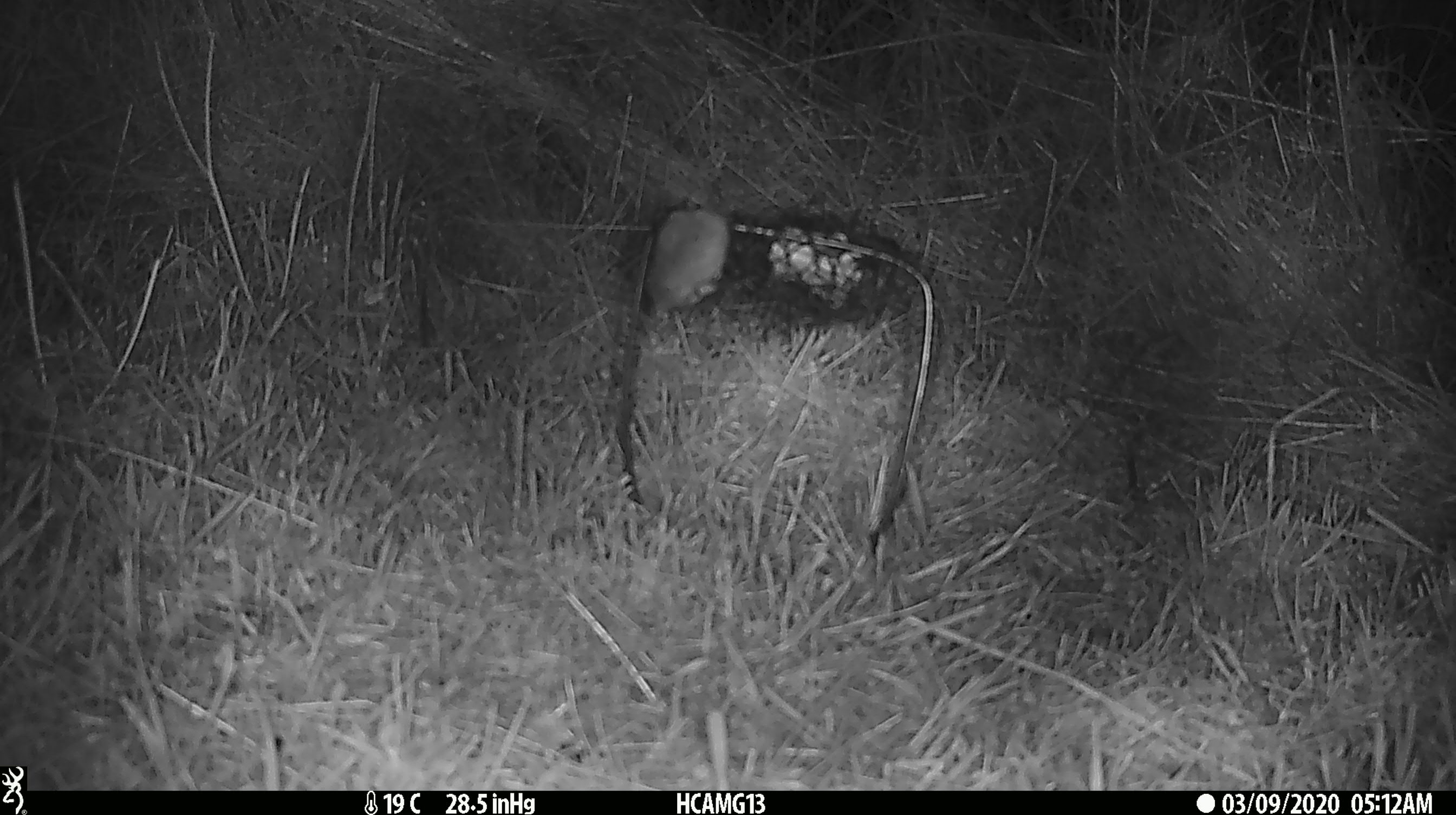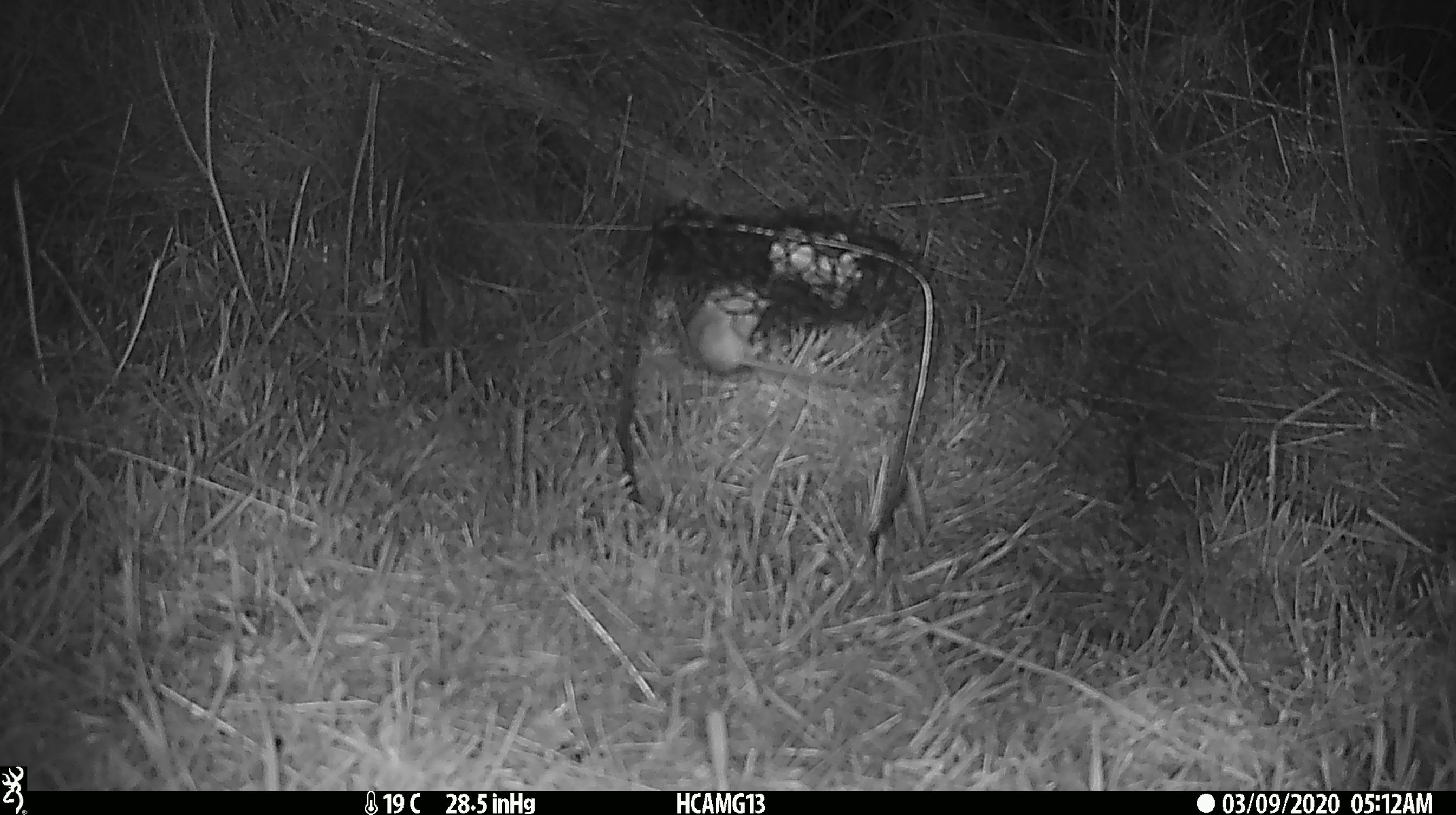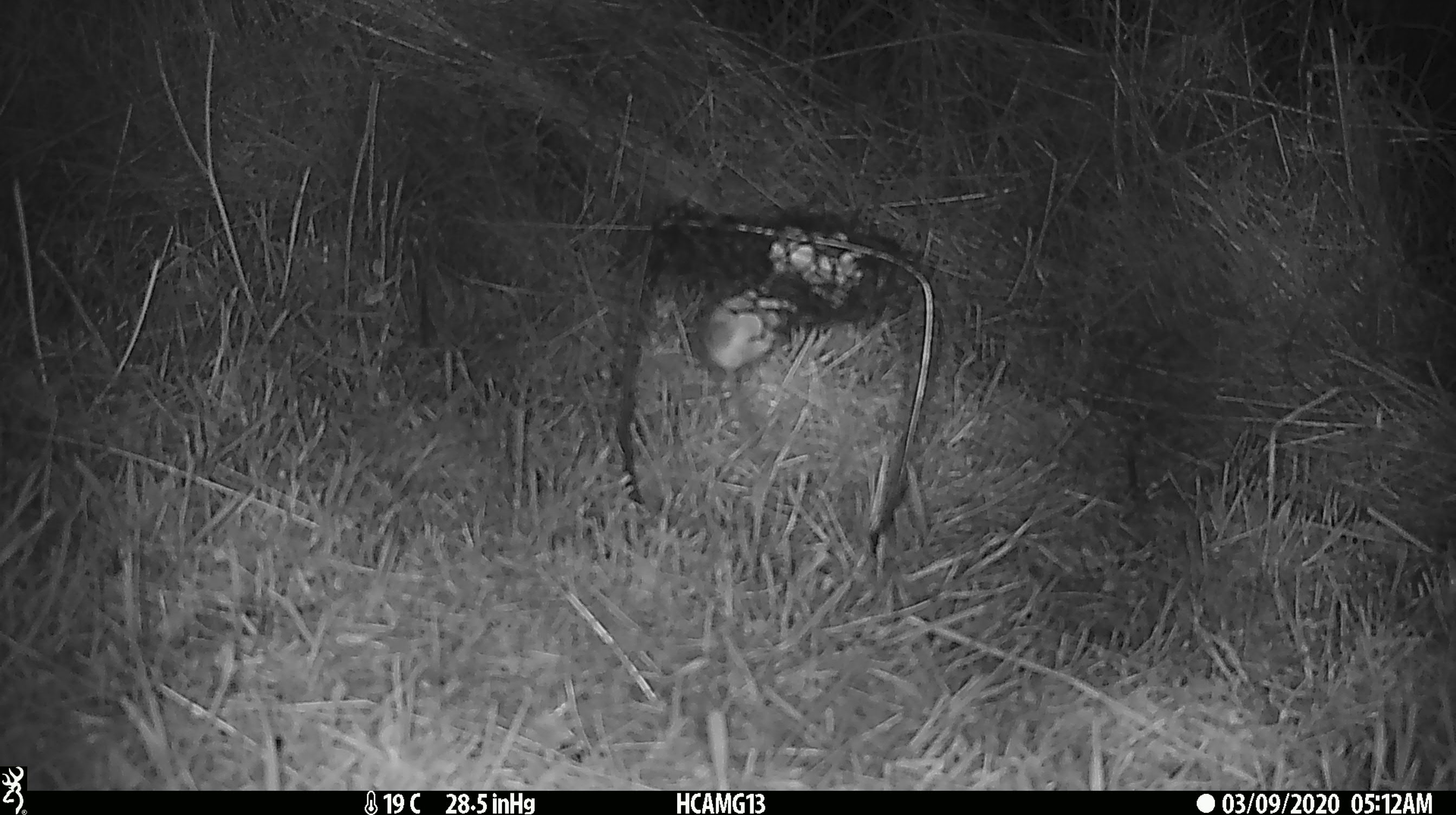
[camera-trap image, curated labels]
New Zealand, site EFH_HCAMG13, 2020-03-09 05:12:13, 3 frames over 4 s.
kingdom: Animalia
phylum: Chordata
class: Mammalia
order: Rodentia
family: Muridae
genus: Mus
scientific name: Mus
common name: mouse